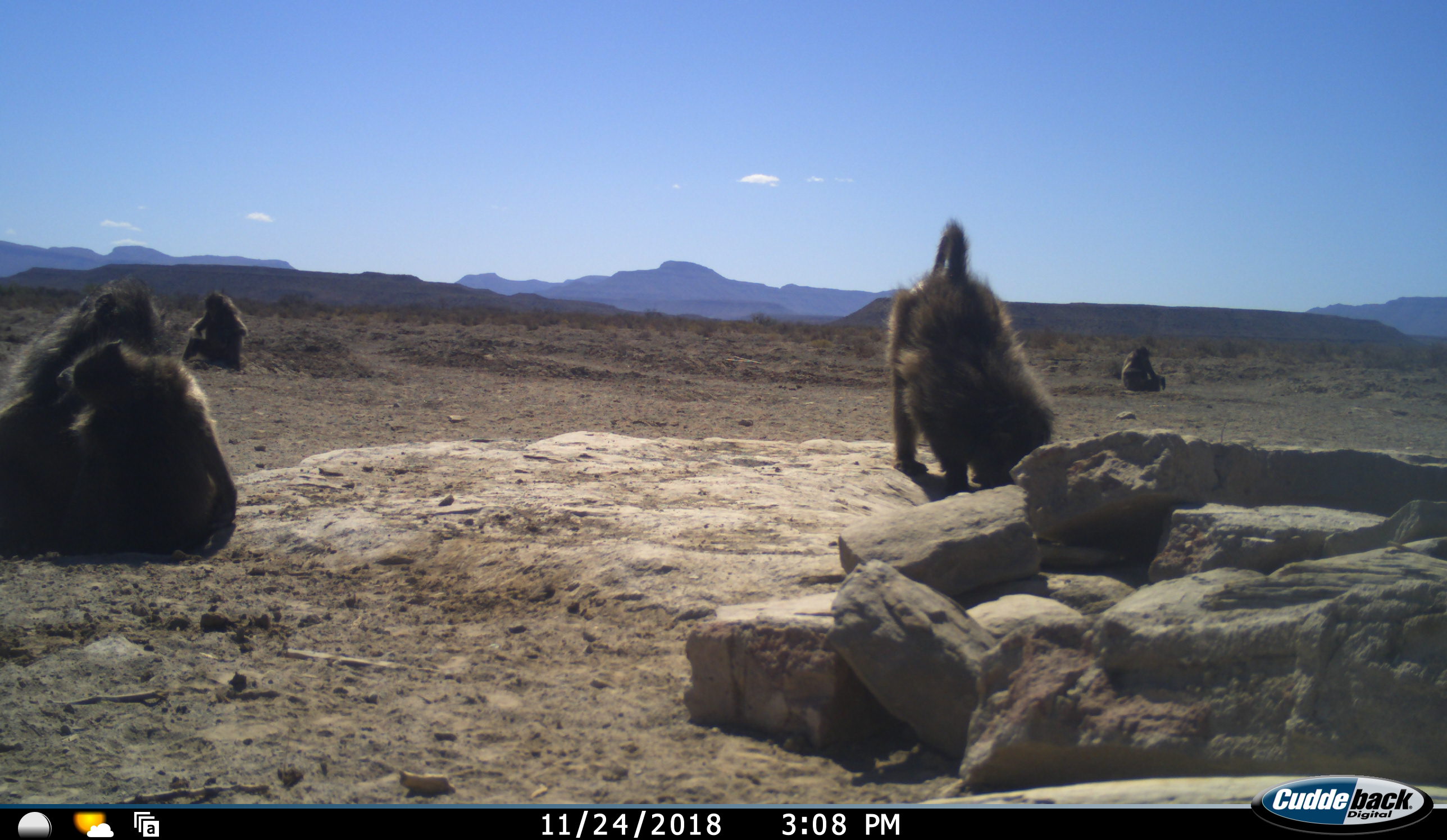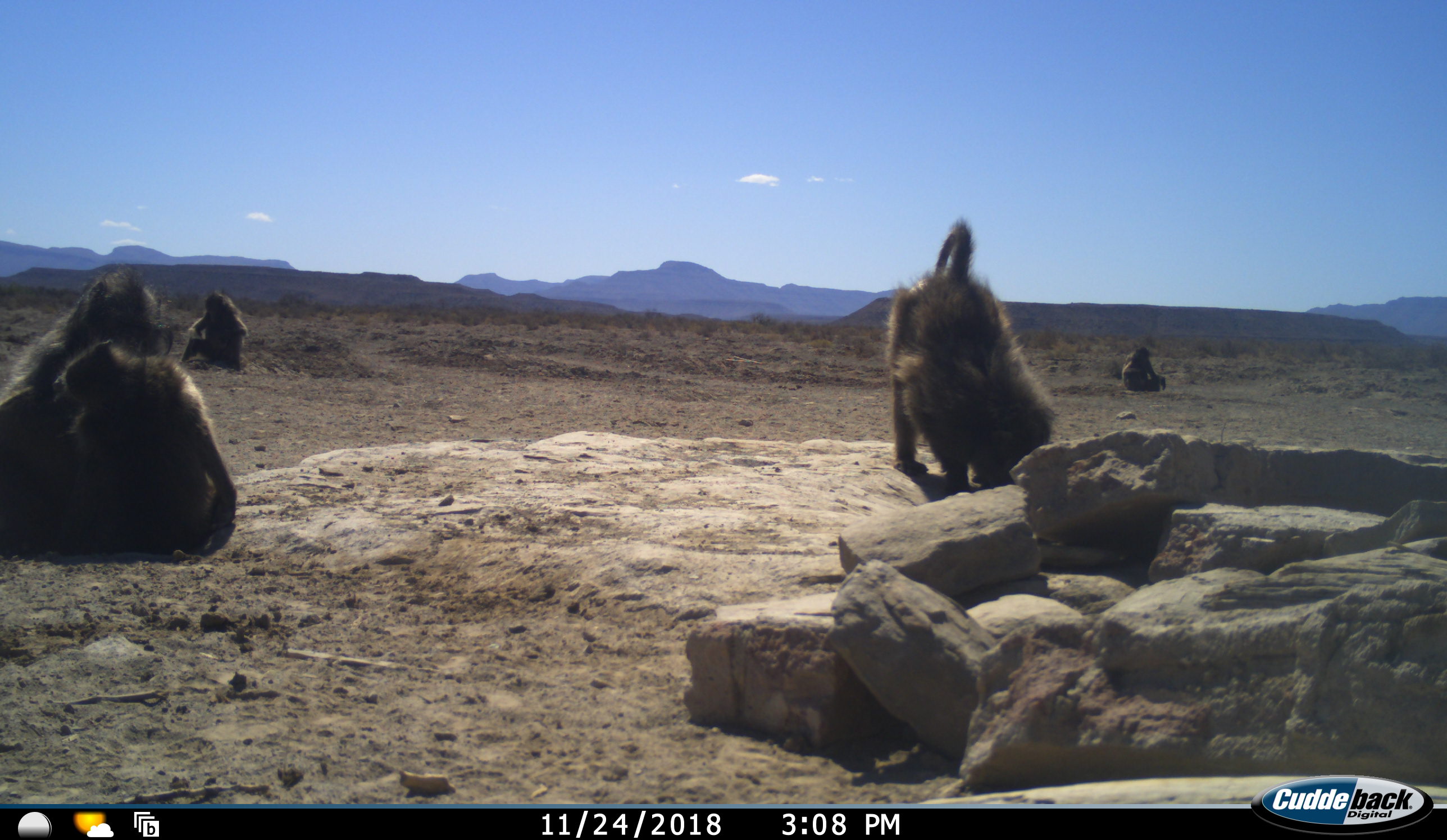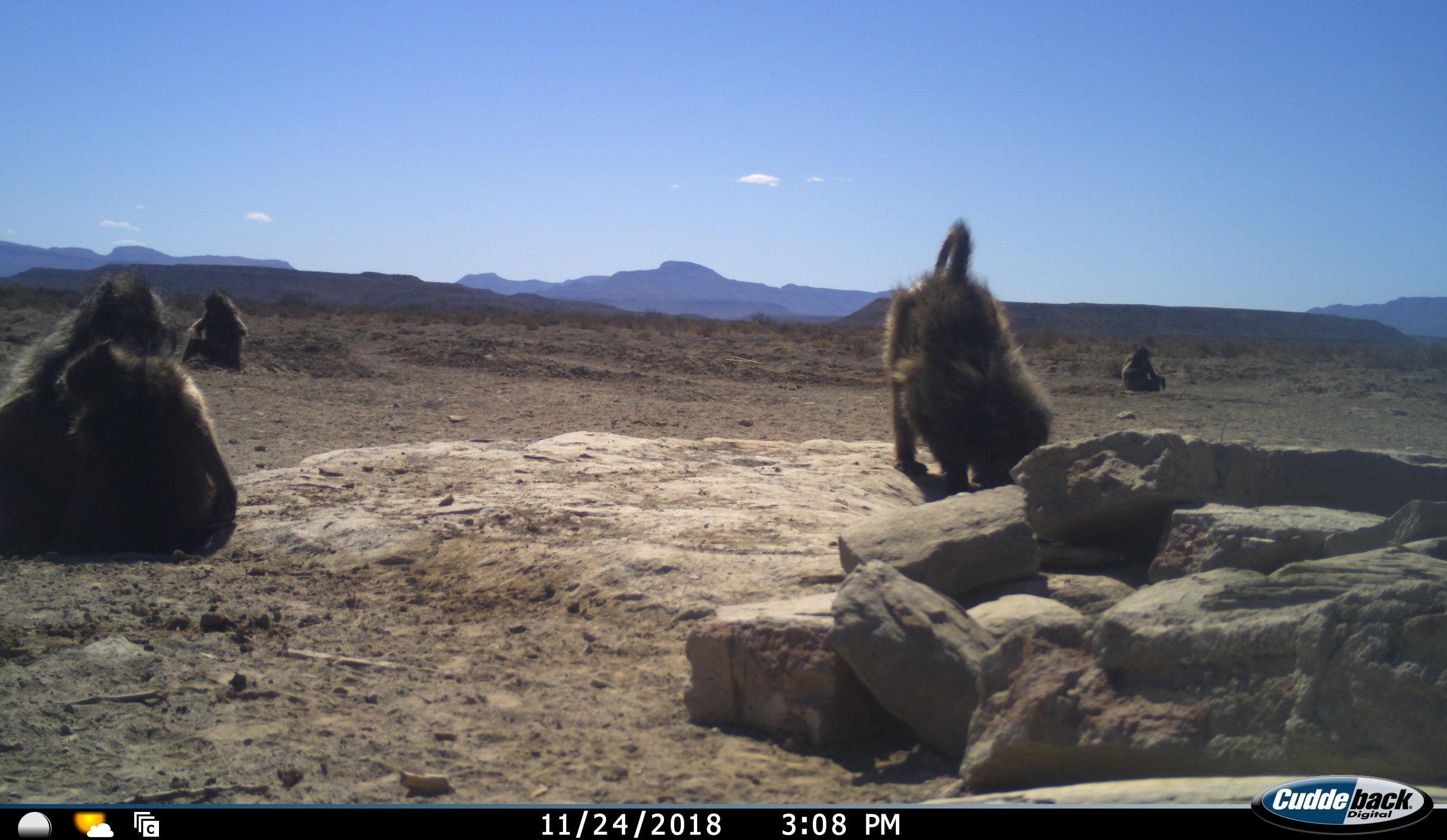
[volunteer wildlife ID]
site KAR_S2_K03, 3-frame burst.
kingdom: Animalia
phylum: Chordata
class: Mammalia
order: Primates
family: Cercopithecidae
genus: Papio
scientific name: Papio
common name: baboon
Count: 5.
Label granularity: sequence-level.